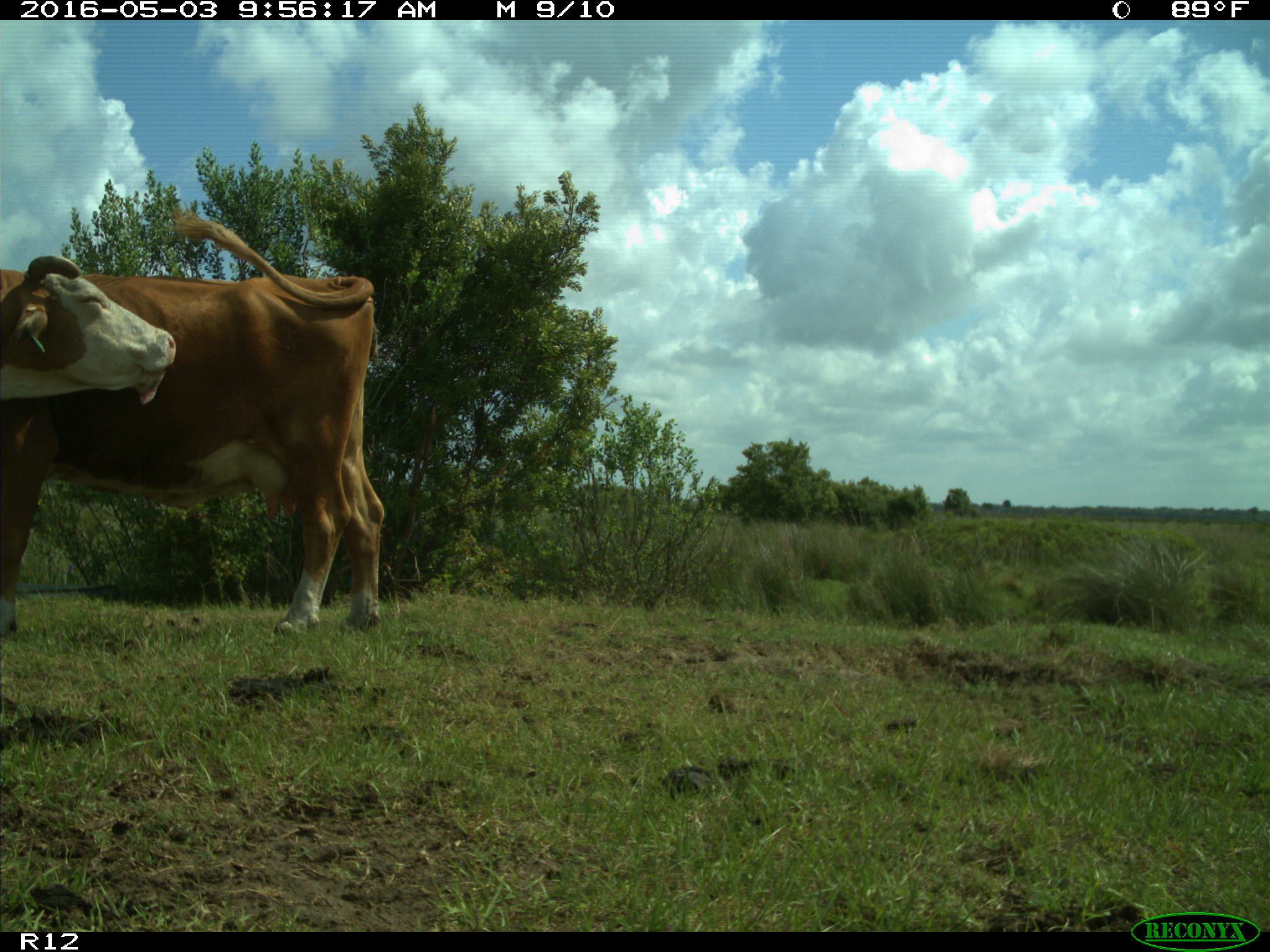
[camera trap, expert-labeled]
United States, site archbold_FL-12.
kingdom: Animalia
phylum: Chordata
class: Mammalia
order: Artiodactyla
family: Bovidae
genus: Bos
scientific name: Bos taurus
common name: domestic cow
Bos taurus (domestic cow).